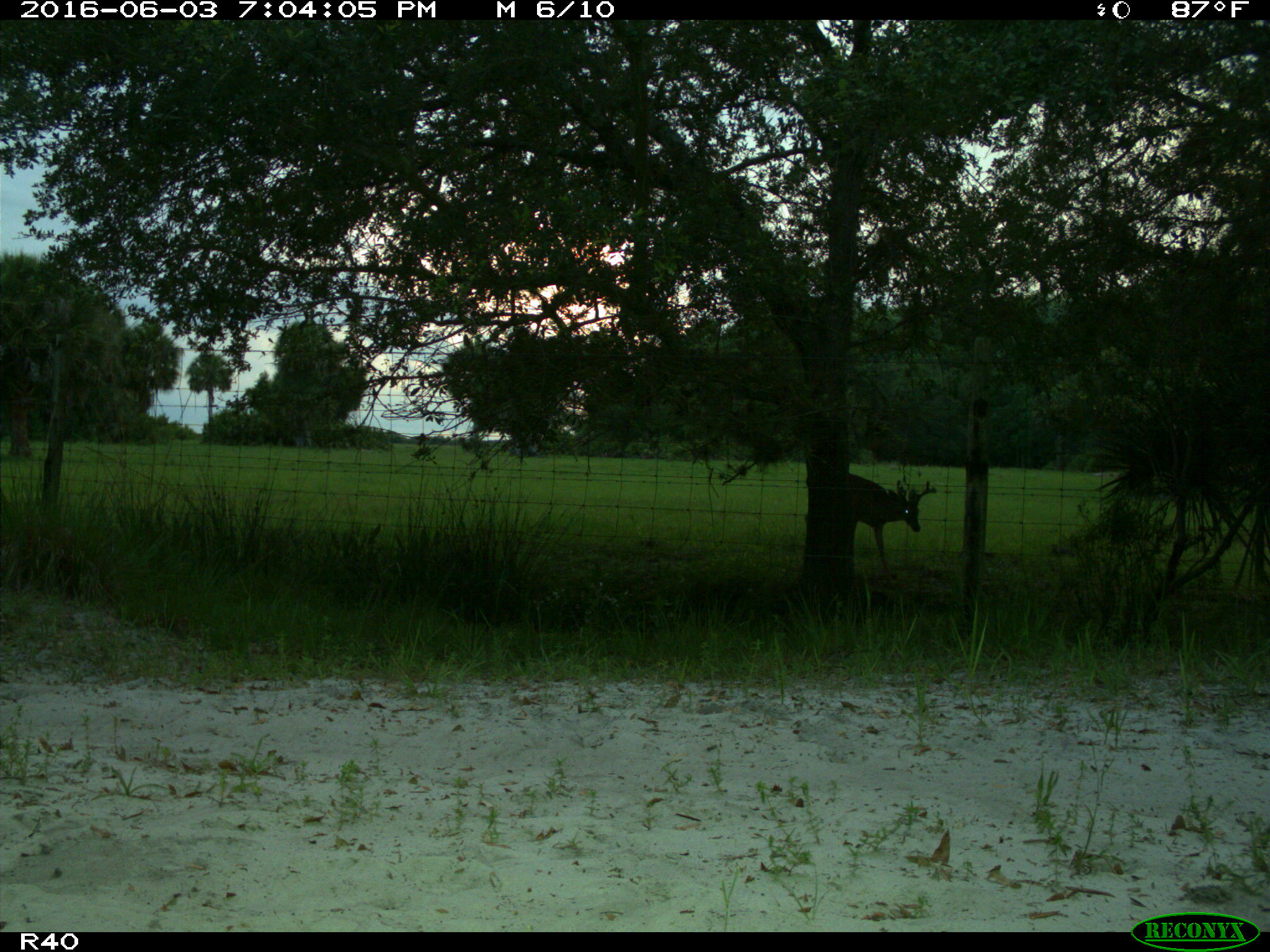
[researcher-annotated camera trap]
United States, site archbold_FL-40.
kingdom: Animalia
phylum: Chordata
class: Mammalia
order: Artiodactyla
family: Cervidae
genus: Odocoileus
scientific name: Odocoileus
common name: deer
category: unidentified deer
Unidentified deer (deer) (Odocoileus).